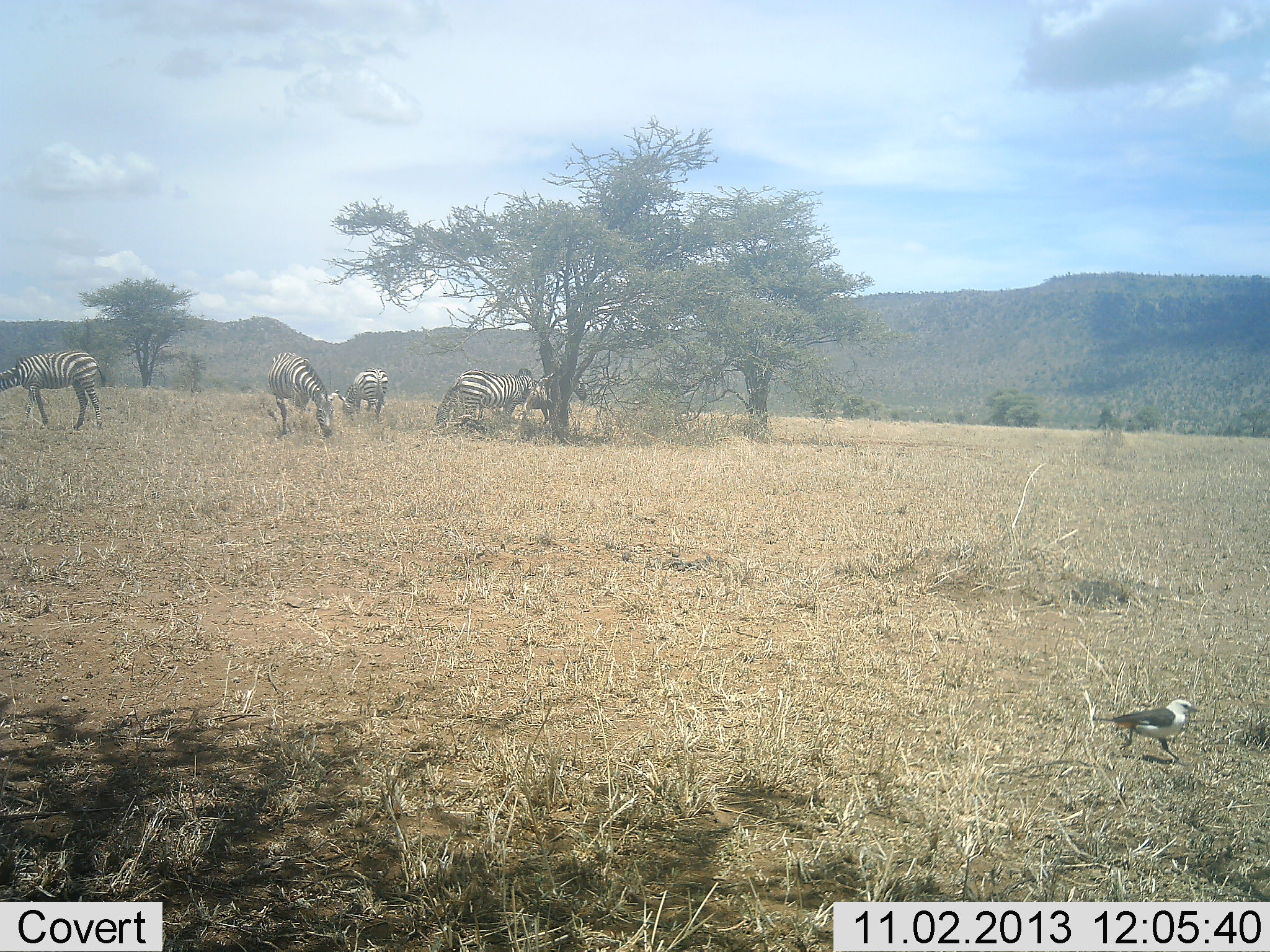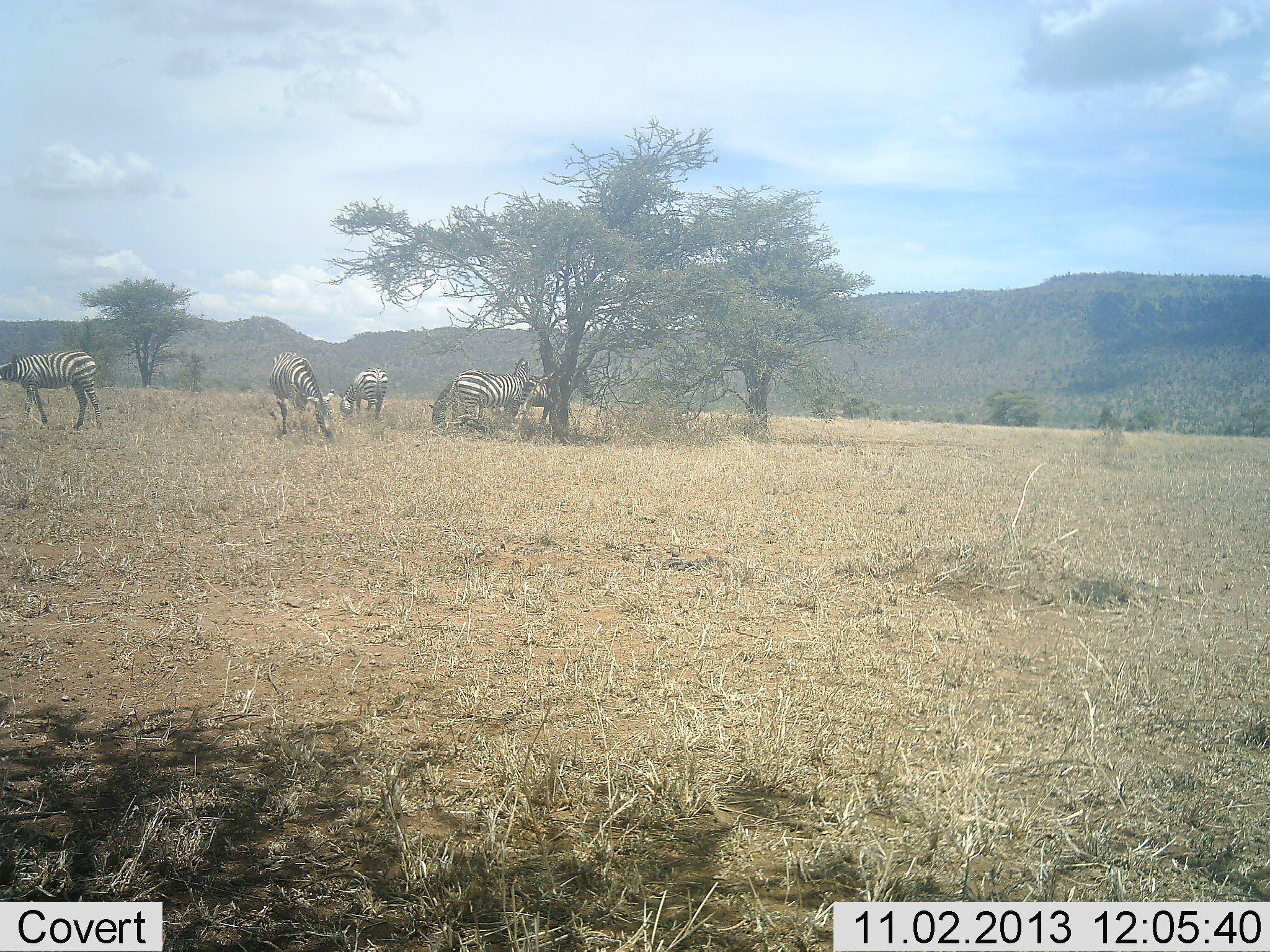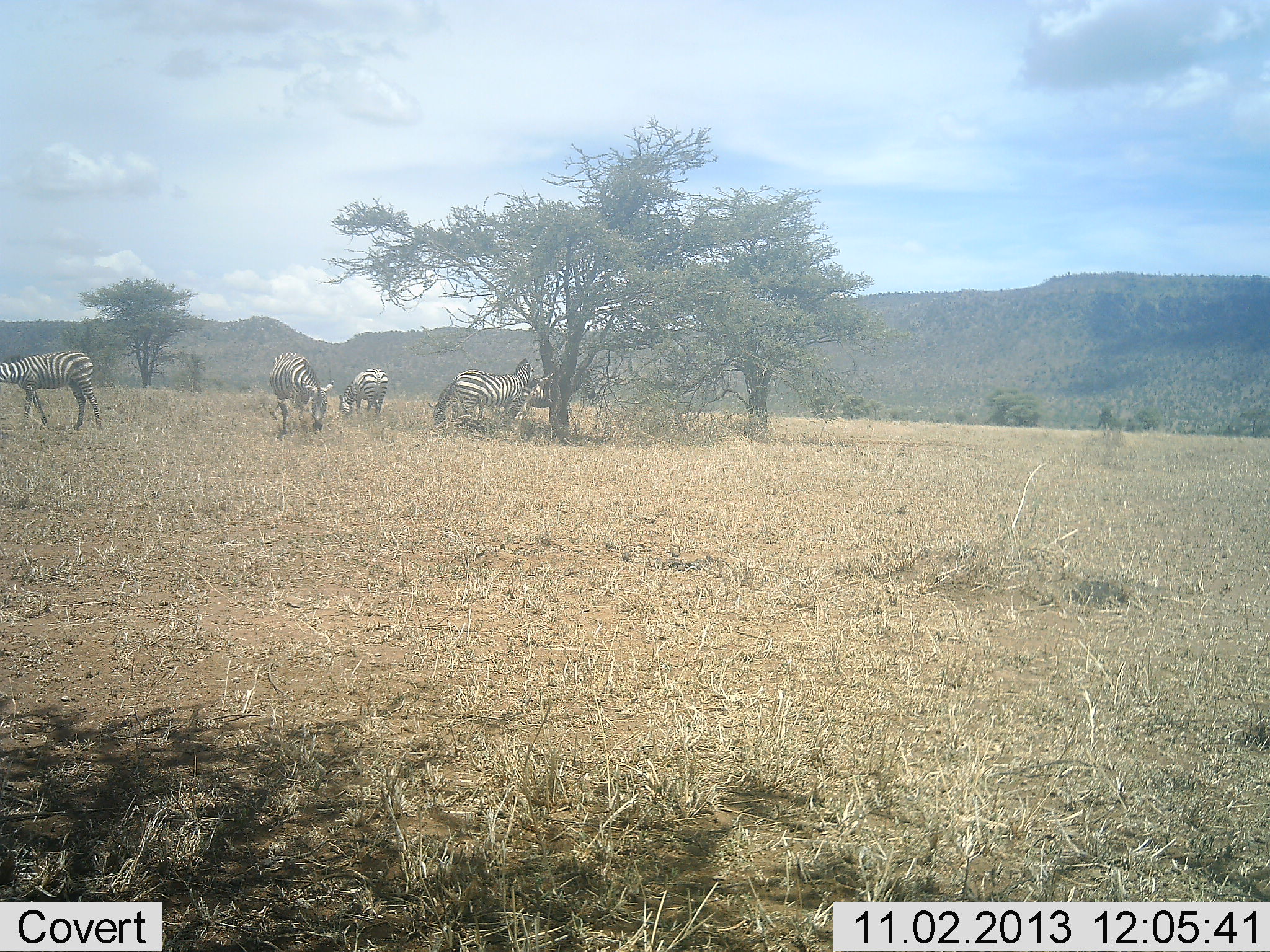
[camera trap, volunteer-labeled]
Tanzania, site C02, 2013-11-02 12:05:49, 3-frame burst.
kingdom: Animalia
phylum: Chordata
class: Aves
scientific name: Aves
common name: bird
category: otherbird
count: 1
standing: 30%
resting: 0%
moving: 90%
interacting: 0%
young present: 0%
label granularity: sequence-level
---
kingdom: Animalia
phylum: Chordata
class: Mammalia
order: Perissodactyla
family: Equidae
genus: Equus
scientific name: Equus quagga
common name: plains zebra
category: zebra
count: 6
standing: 79%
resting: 0%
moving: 7%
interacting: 0%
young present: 0%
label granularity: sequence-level